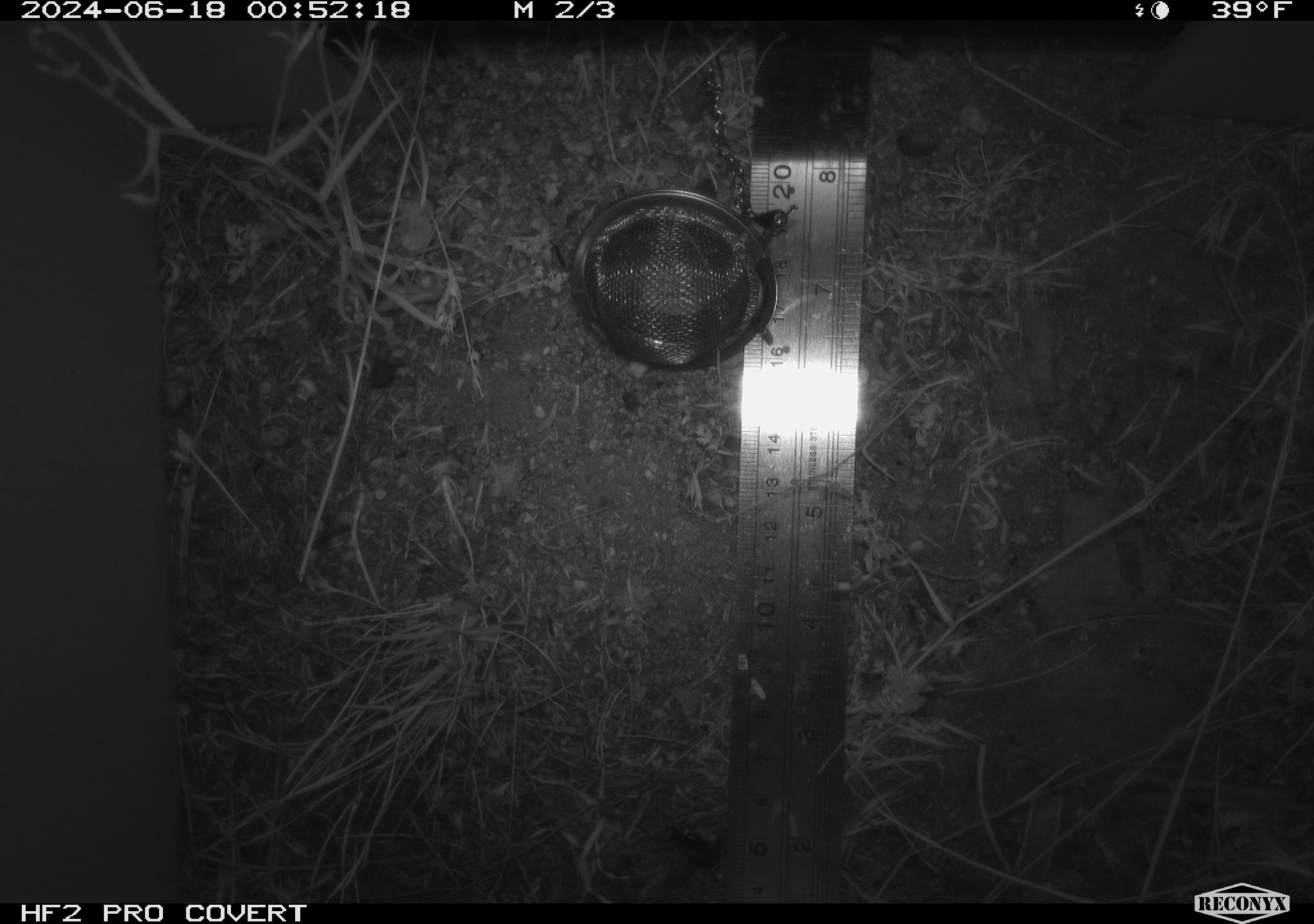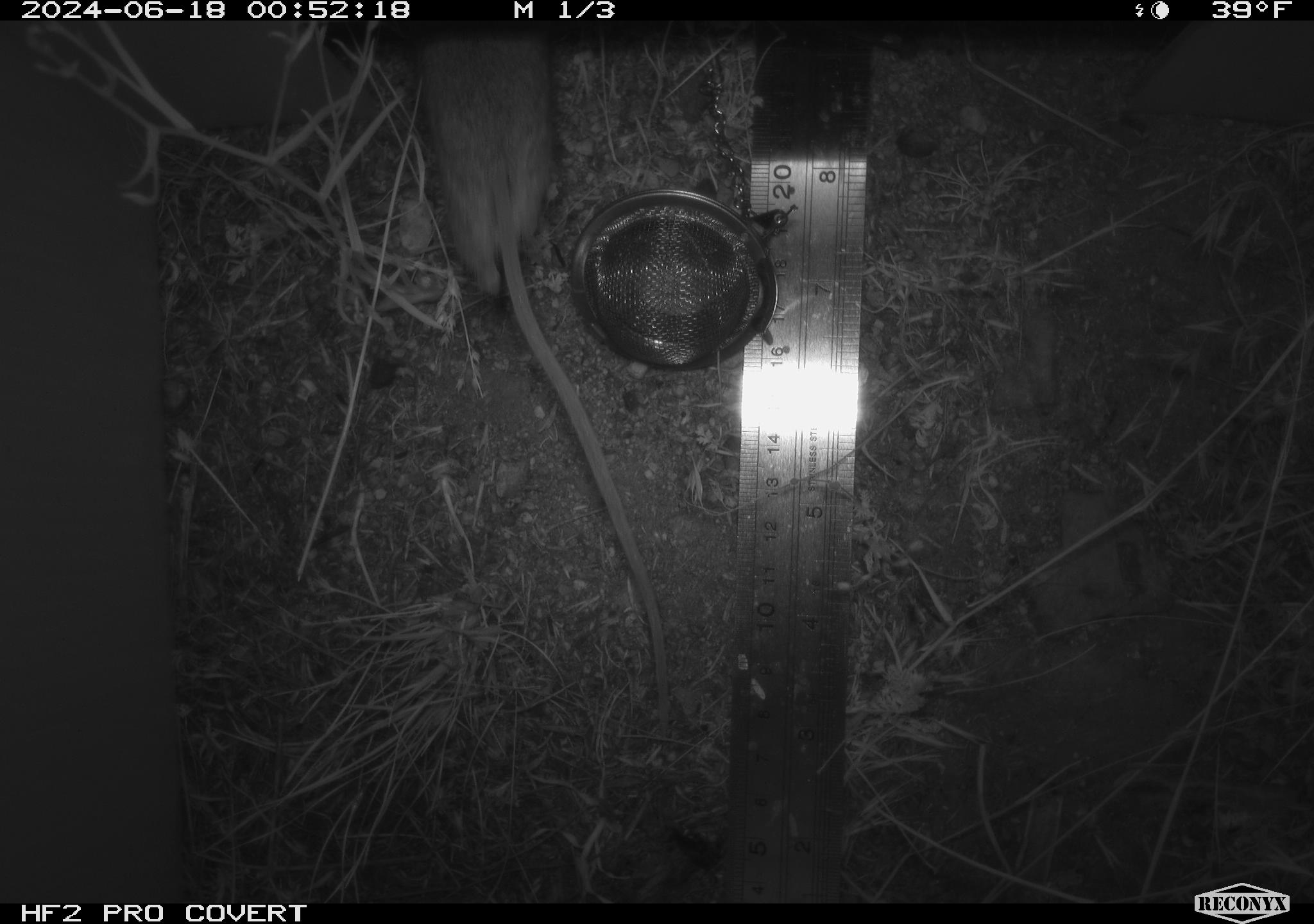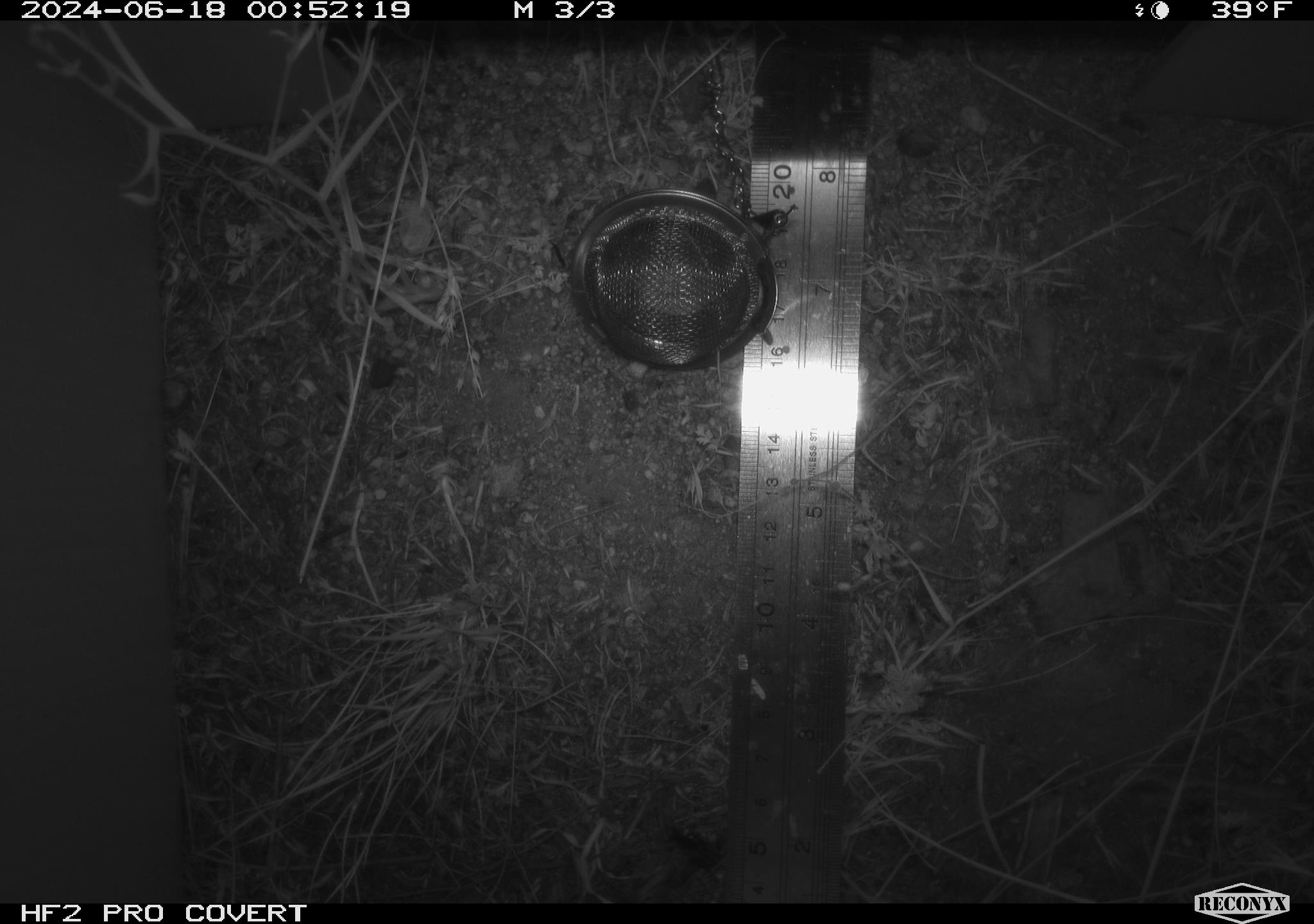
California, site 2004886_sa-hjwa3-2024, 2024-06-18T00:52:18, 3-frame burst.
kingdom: Animalia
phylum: Chordata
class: Mammalia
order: Rodentia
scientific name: Rodentia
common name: rodent